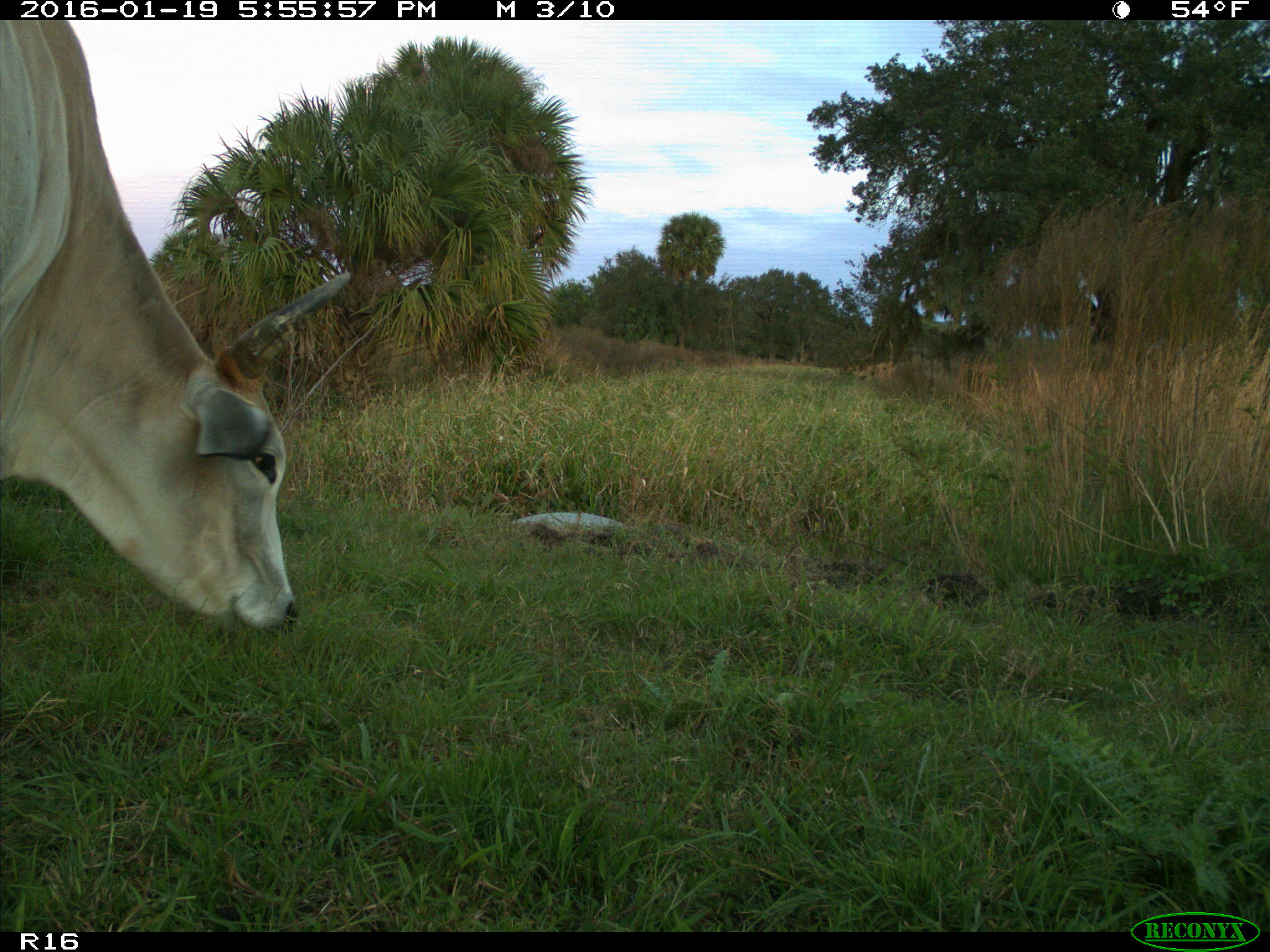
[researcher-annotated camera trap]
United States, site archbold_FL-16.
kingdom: Animalia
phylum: Chordata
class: Mammalia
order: Artiodactyla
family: Bovidae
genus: Bos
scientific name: Bos taurus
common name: domestic cow